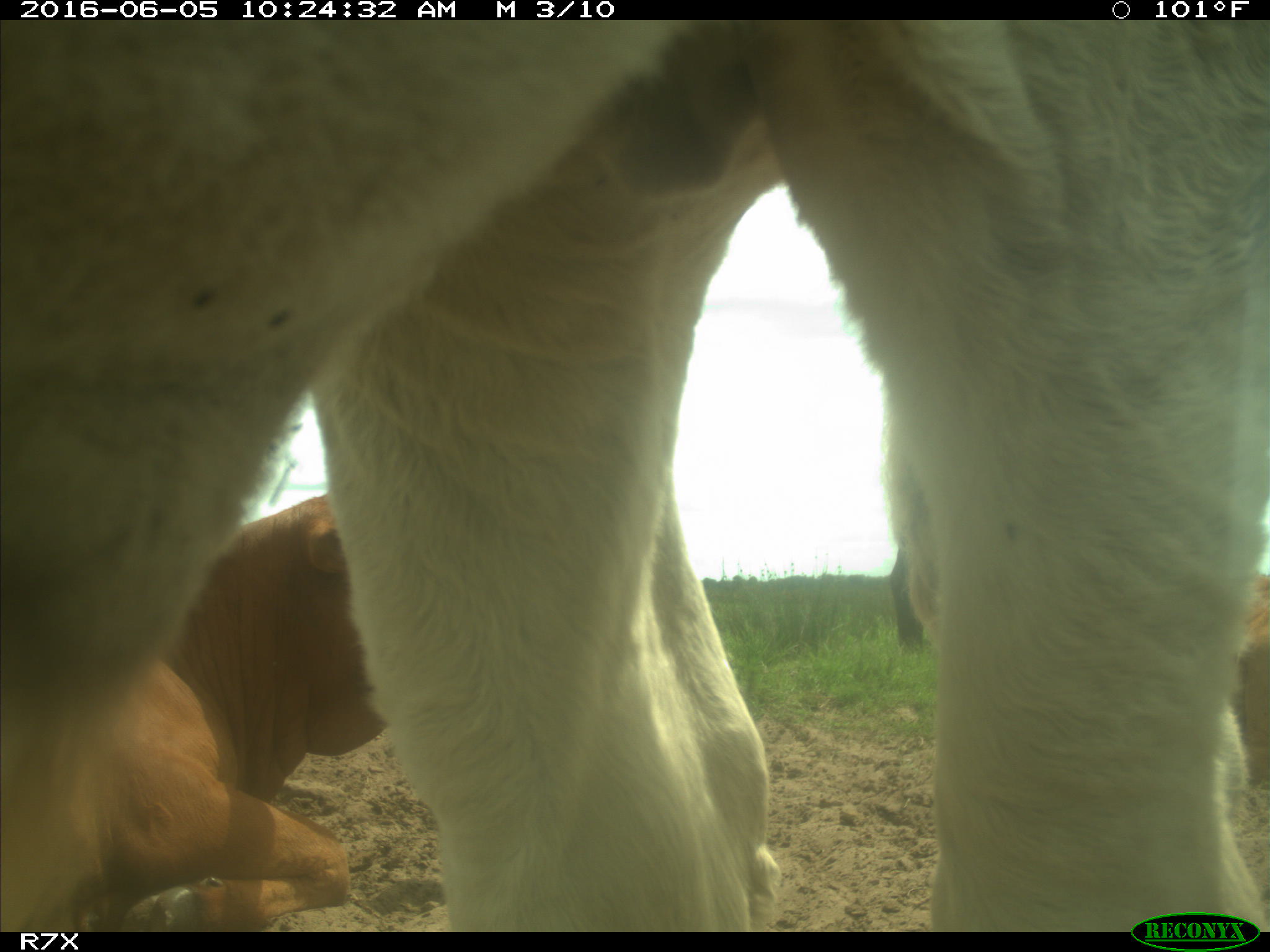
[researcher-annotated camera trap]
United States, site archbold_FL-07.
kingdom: Animalia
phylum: Chordata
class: Mammalia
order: Artiodactyla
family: Bovidae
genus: Bos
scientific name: Bos taurus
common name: domestic cow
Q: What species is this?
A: Bos taurus (domestic cow).